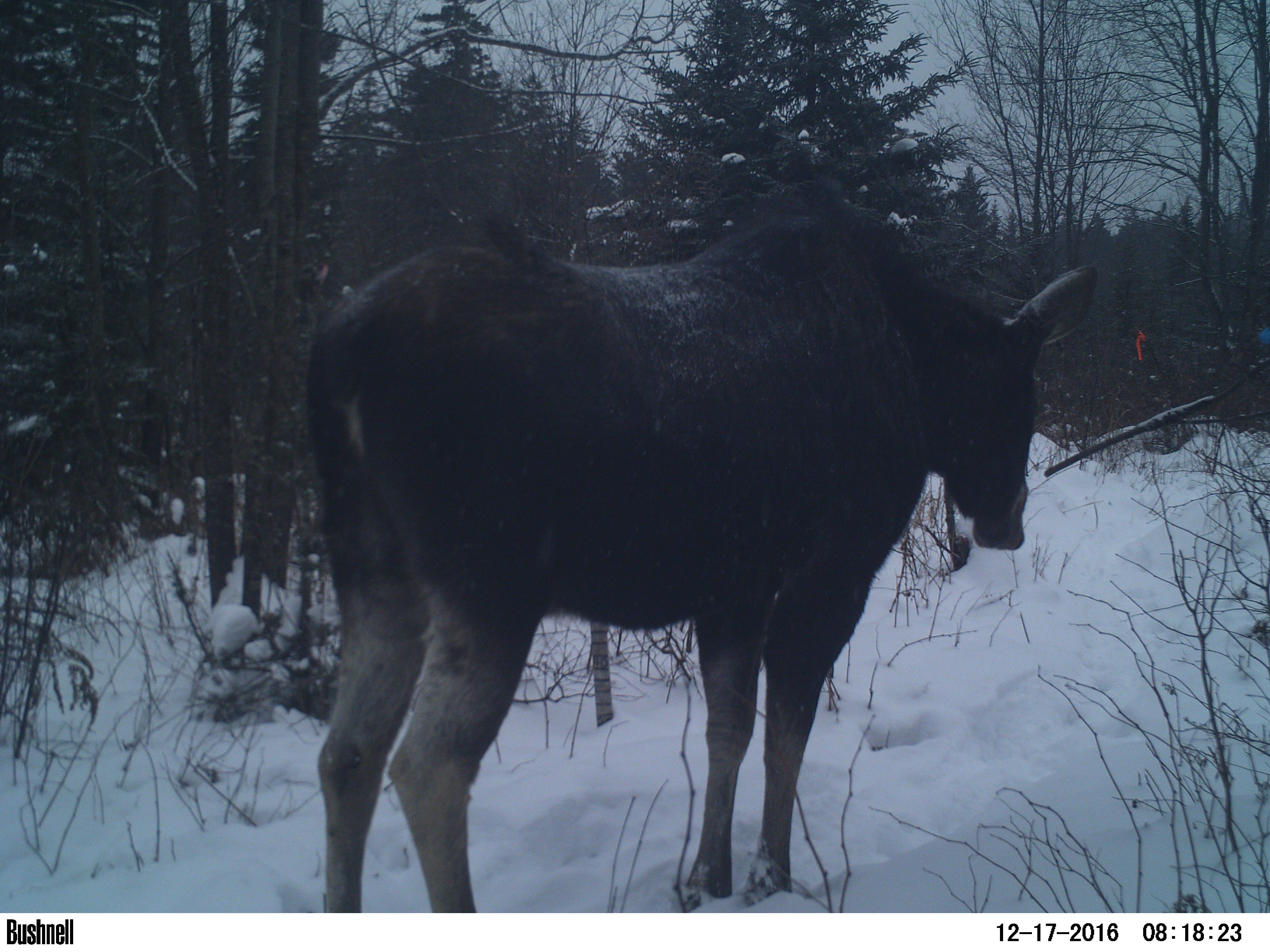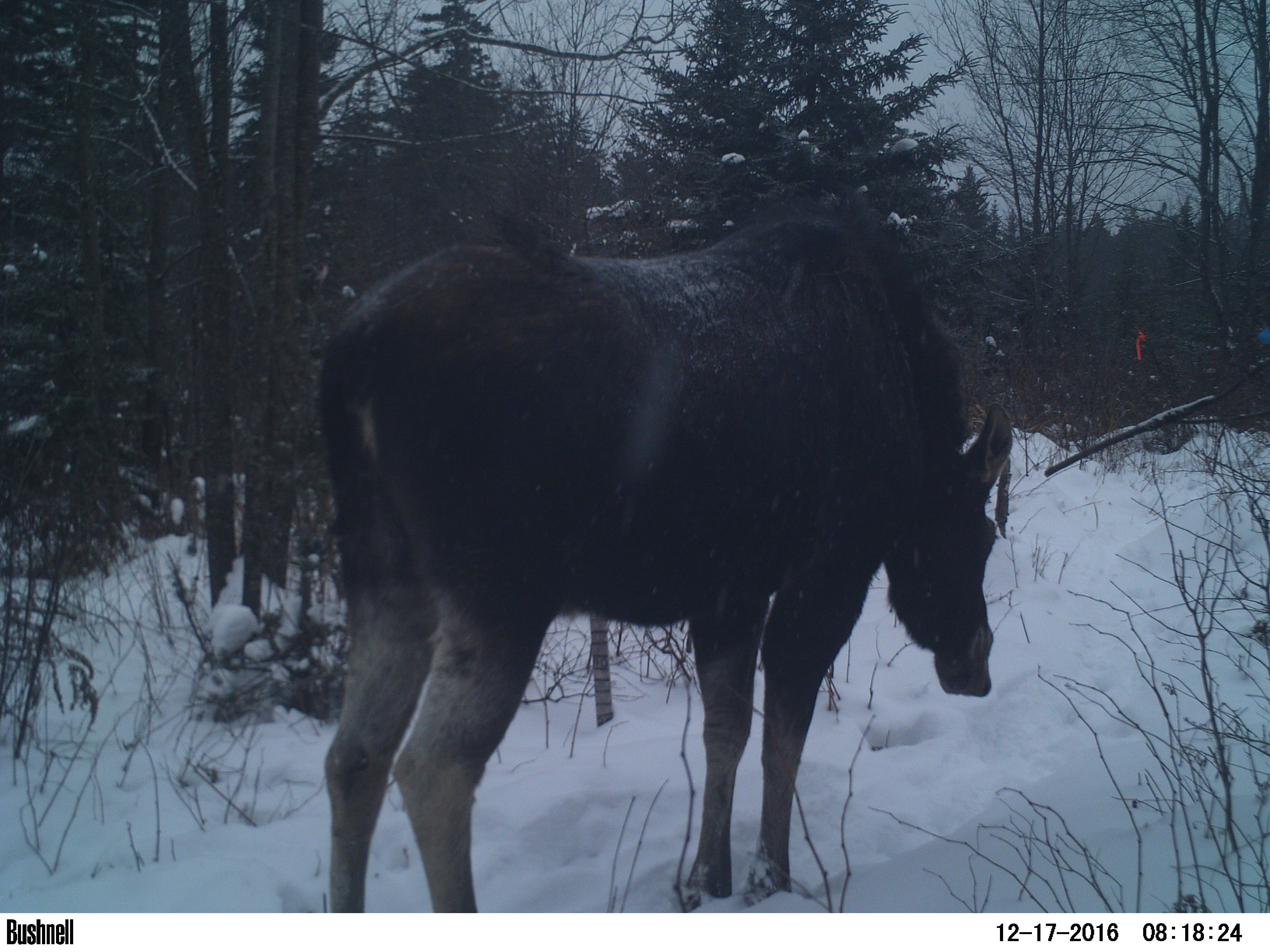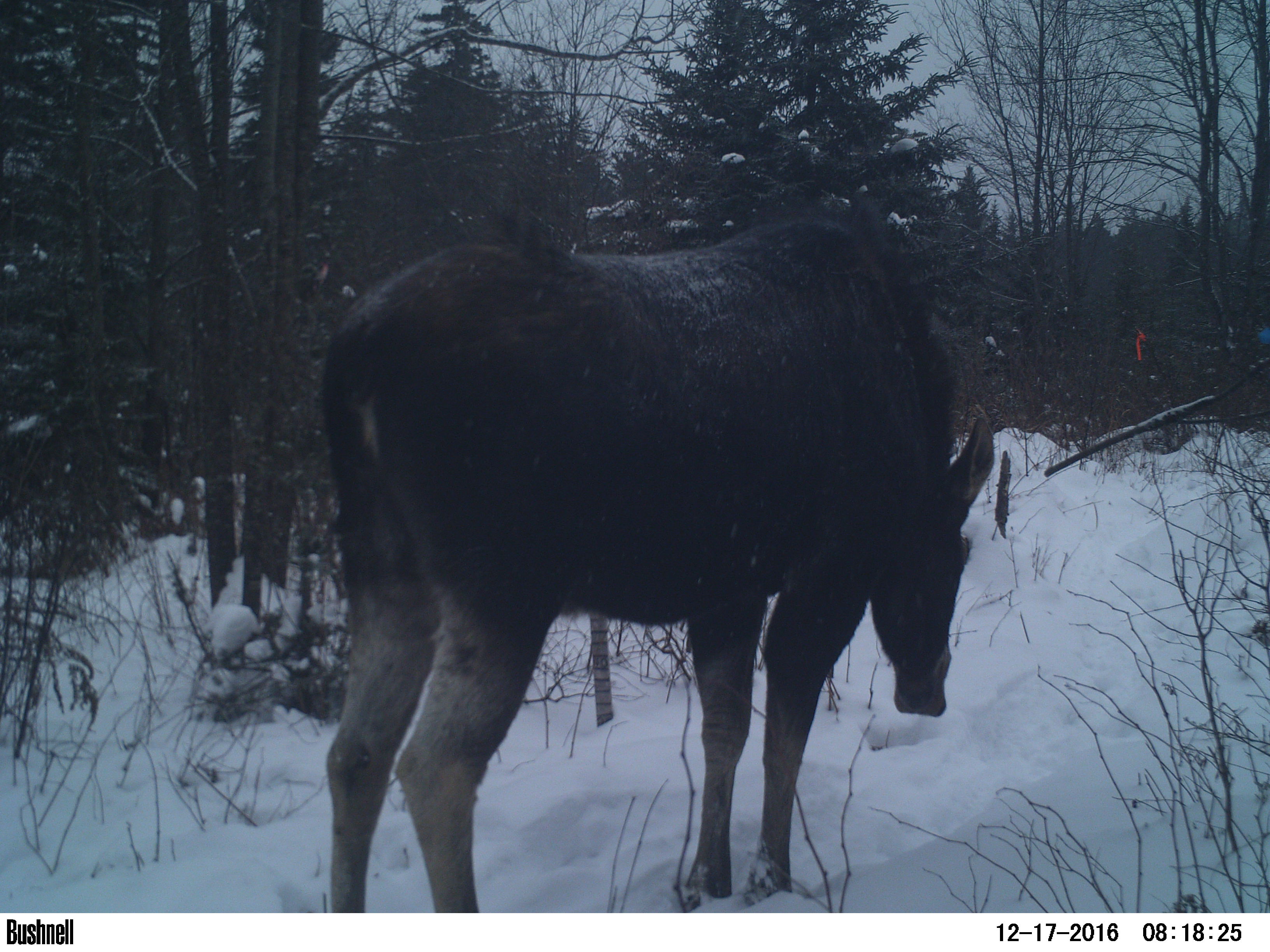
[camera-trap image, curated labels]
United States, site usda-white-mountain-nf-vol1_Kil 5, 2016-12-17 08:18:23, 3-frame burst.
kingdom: Animalia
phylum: Chordata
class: Mammalia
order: Artiodactyla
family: Cervidae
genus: Alces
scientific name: Alces alces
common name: moose